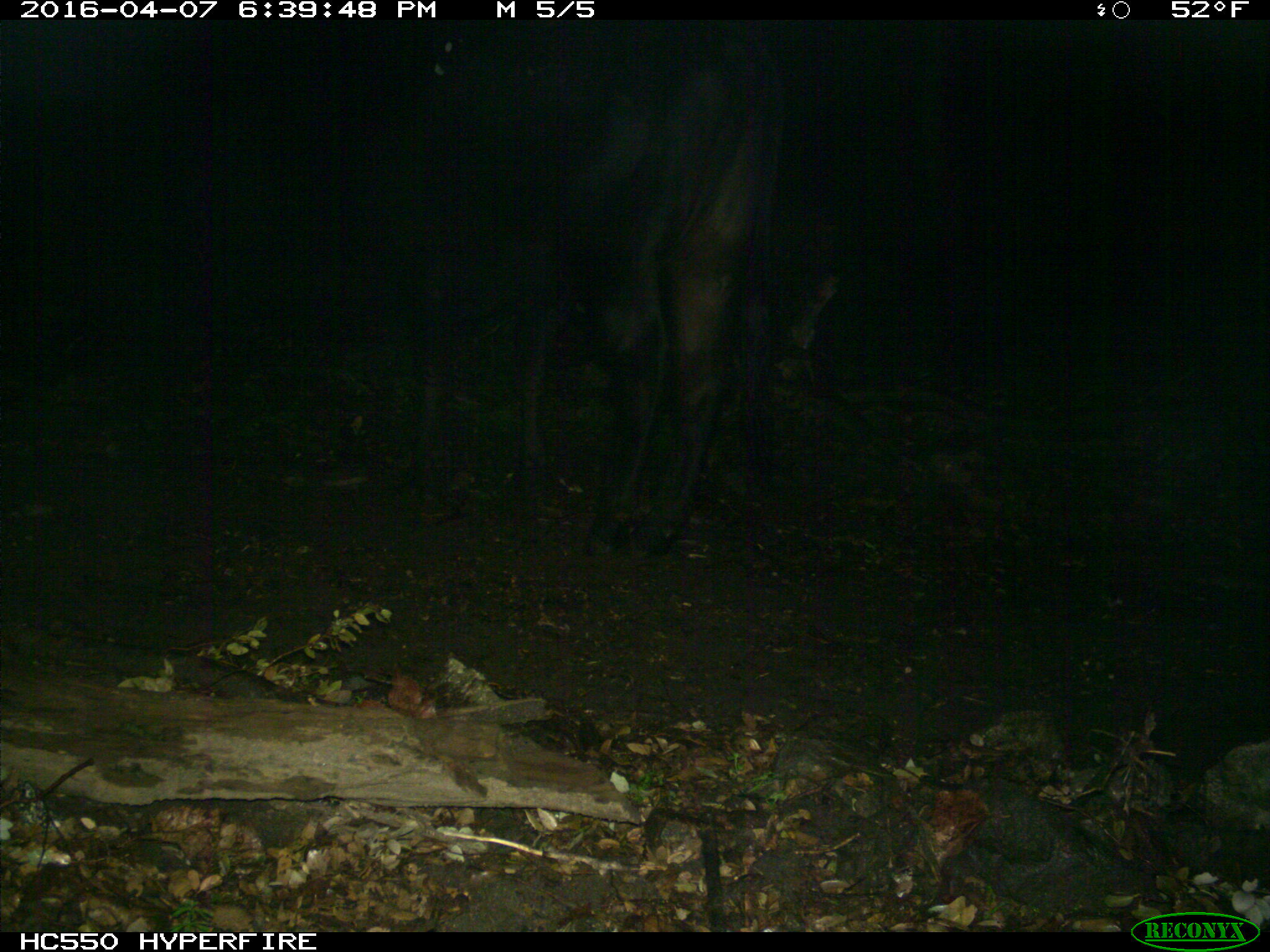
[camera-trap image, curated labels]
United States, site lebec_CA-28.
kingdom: Animalia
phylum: Chordata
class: Mammalia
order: Artiodactyla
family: Bovidae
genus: Bos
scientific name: Bos taurus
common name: domestic cow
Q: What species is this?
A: Bos taurus (domestic cow).